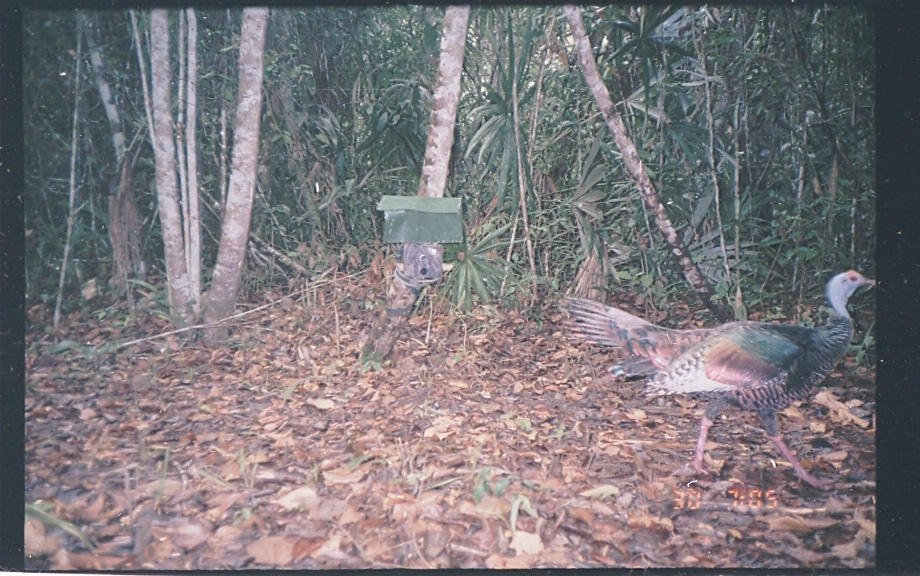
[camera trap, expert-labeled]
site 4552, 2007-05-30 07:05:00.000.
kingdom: Animalia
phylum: Chordata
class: Aves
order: Galliformes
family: Phasianidae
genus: Meleagris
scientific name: Meleagris ocellata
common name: ocellated turkey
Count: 1.